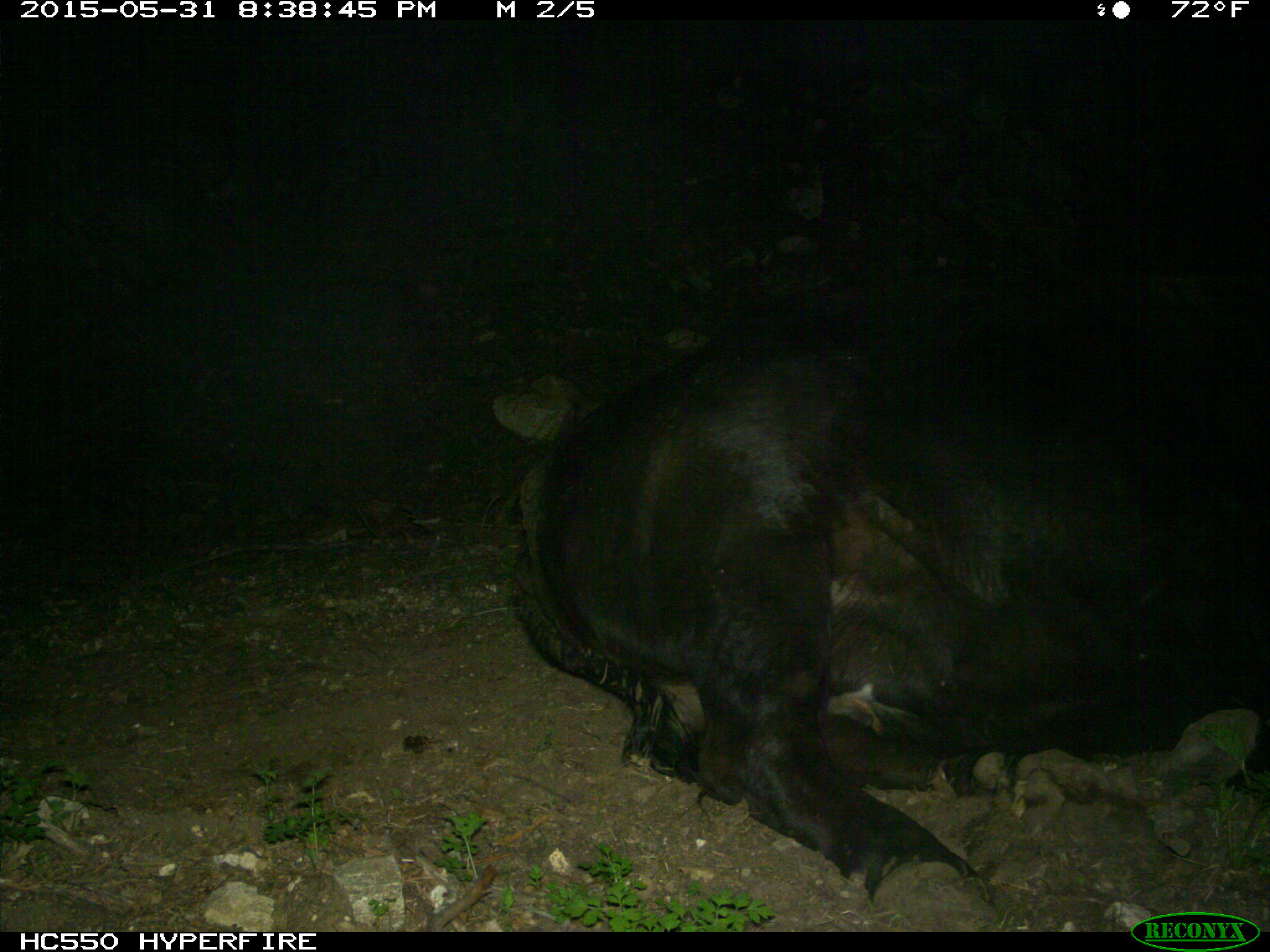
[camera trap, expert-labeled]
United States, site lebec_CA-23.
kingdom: Animalia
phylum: Chordata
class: Mammalia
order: Artiodactyla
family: Bovidae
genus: Bos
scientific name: Bos taurus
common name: domestic cow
Bos taurus (domestic cow).